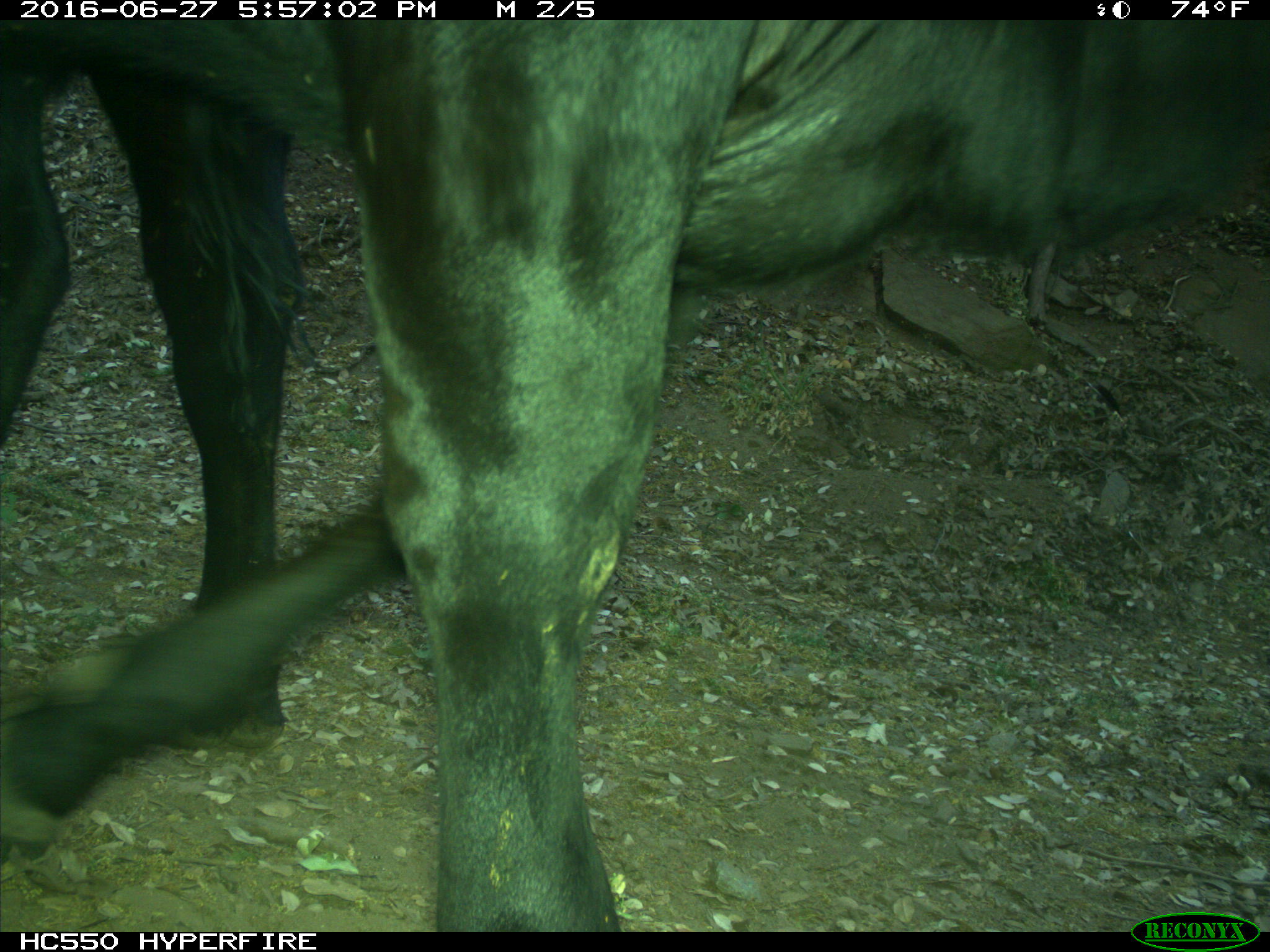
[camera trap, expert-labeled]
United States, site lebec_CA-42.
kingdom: Animalia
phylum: Chordata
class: Mammalia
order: Artiodactyla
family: Bovidae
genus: Bos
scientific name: Bos taurus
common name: domestic cow